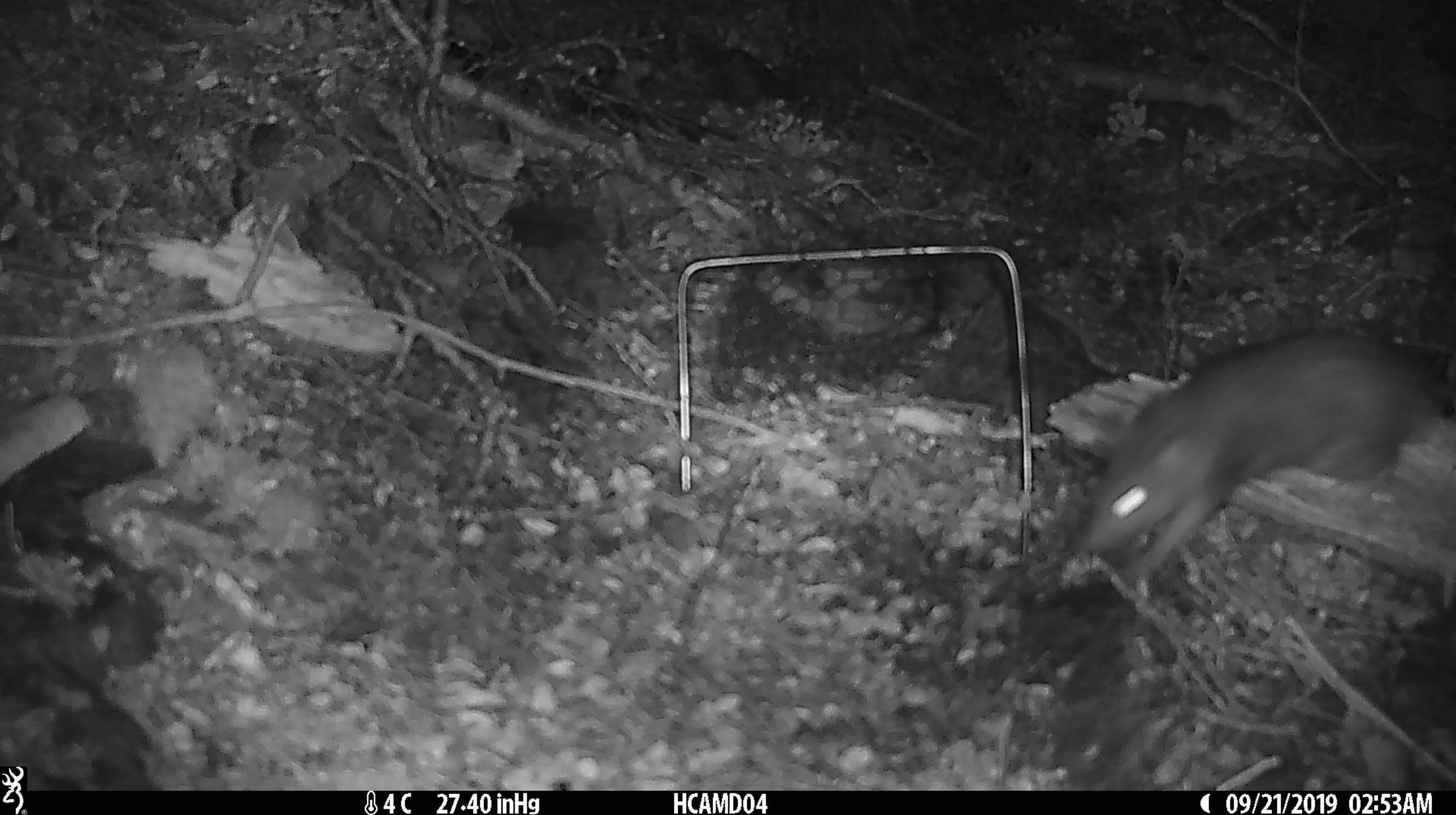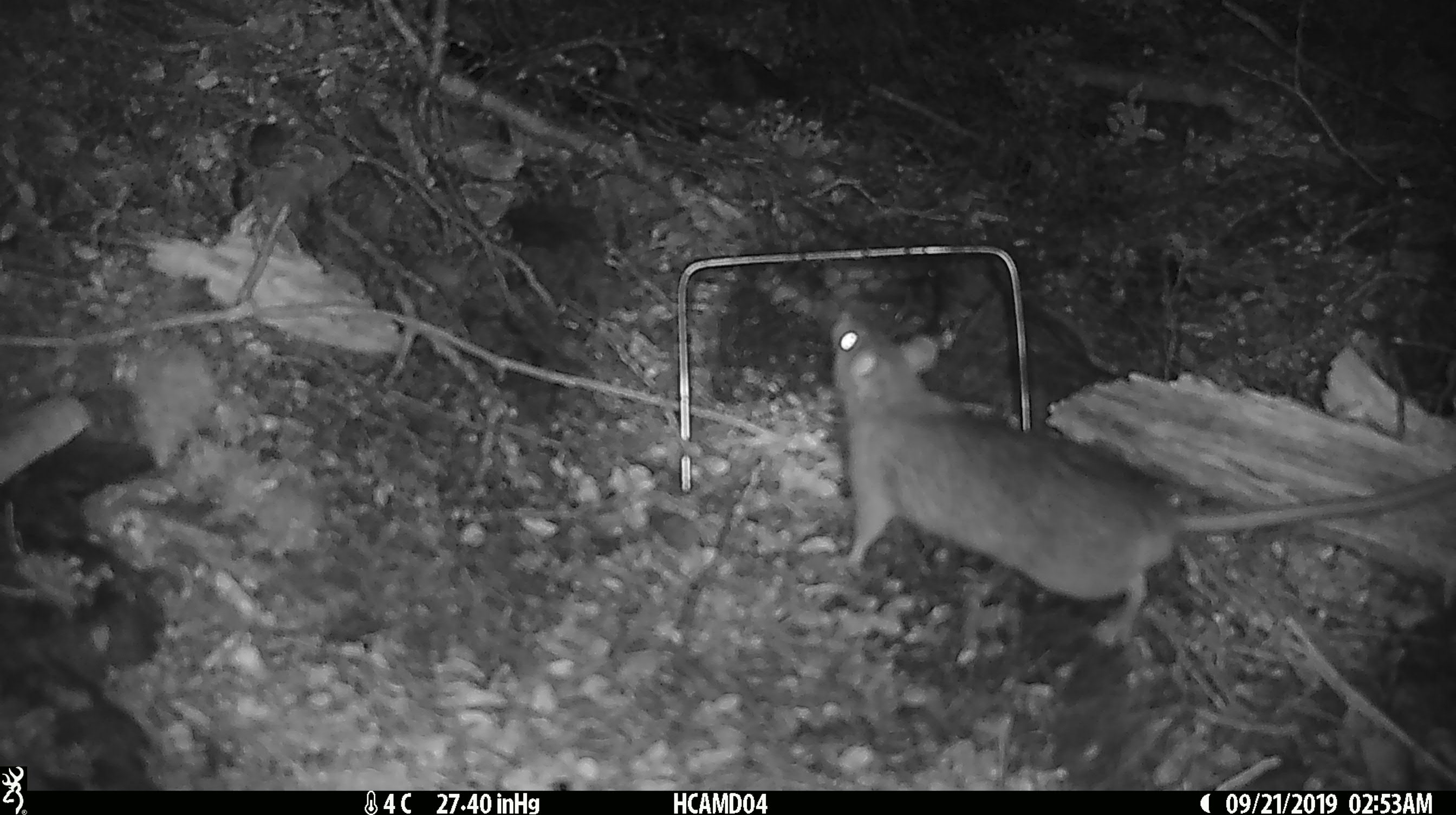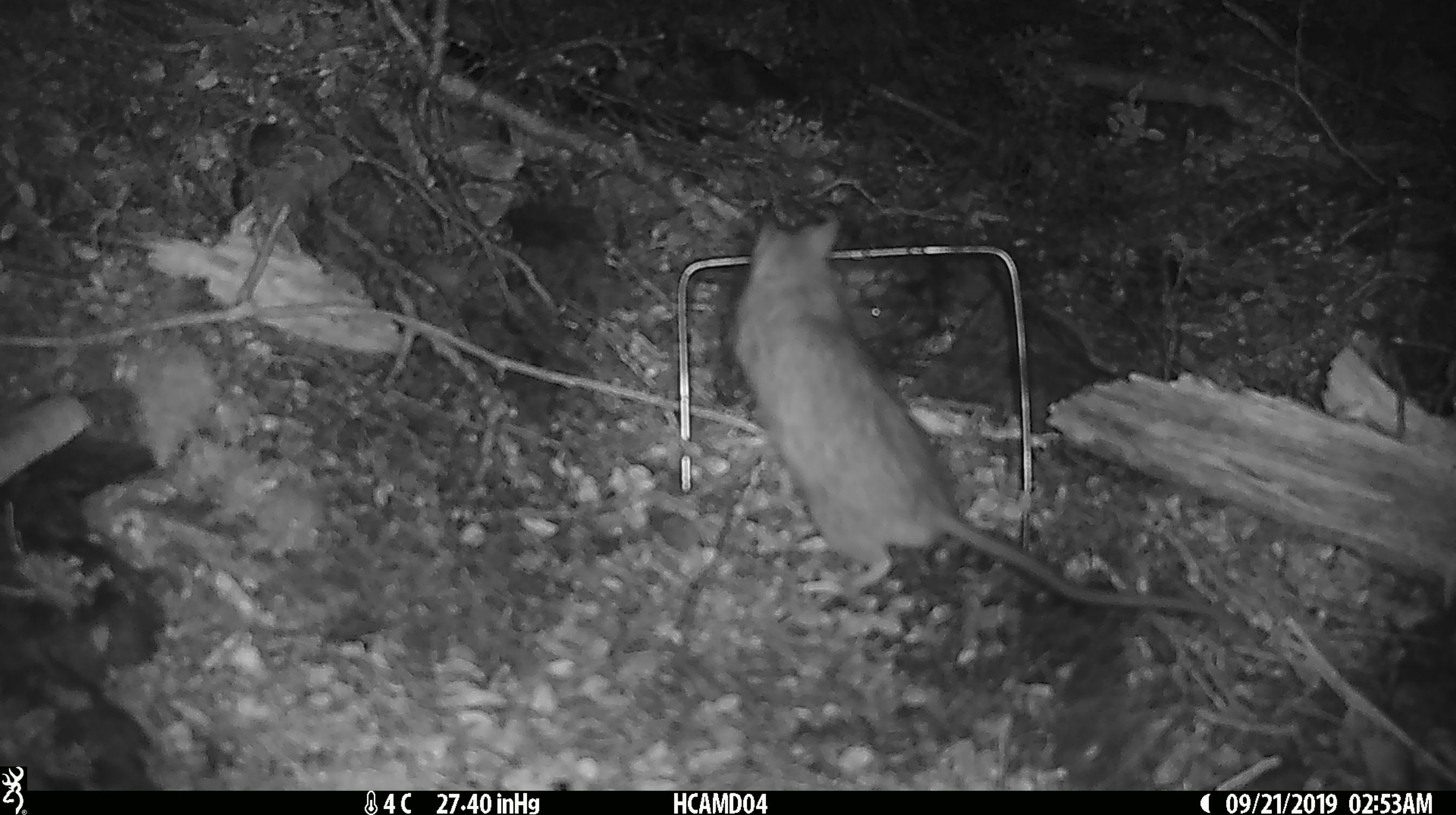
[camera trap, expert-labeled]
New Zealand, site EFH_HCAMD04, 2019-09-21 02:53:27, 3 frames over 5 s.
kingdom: Animalia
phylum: Chordata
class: Mammalia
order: Rodentia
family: Muridae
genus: Rattus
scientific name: Rattus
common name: rat